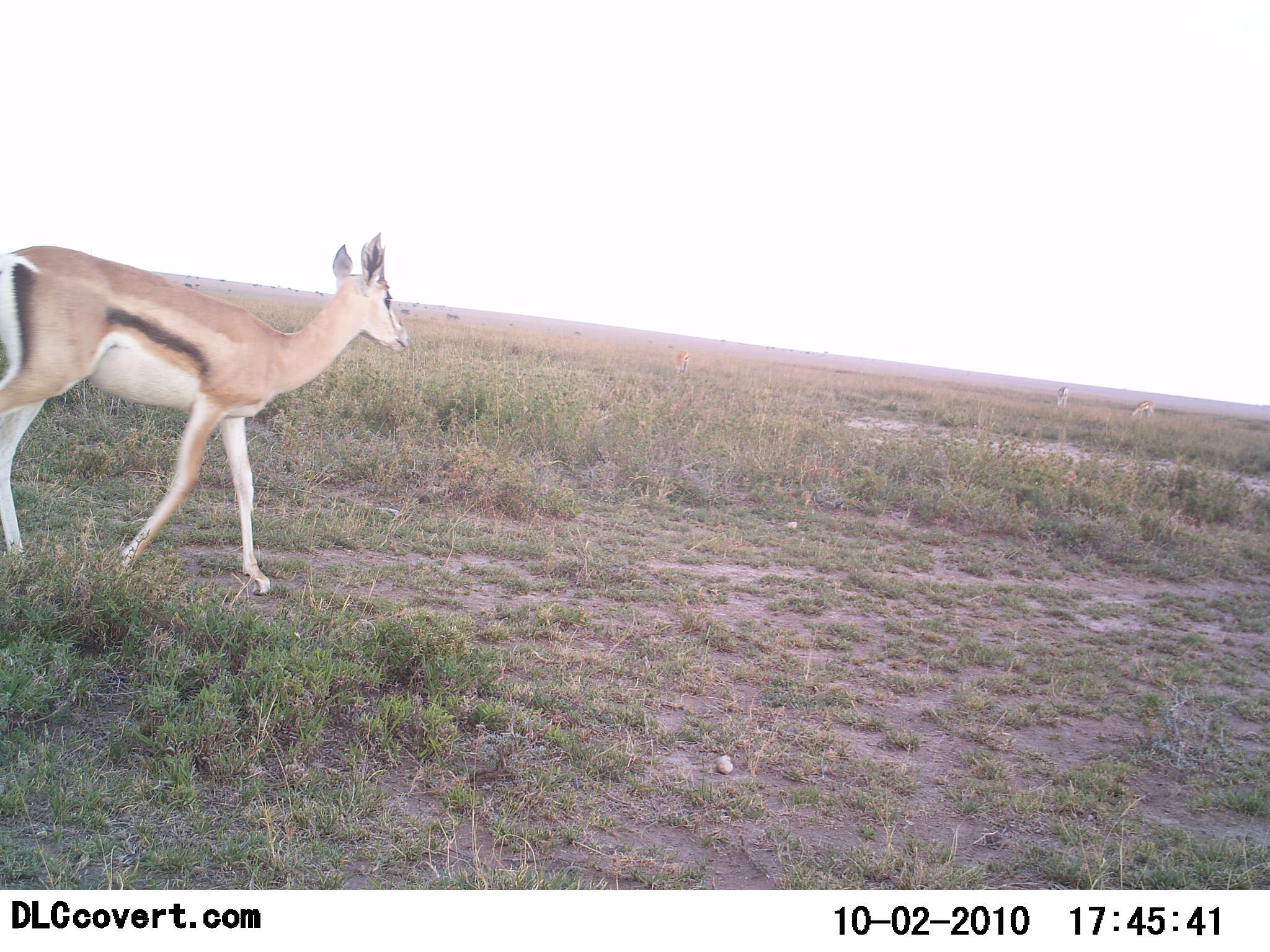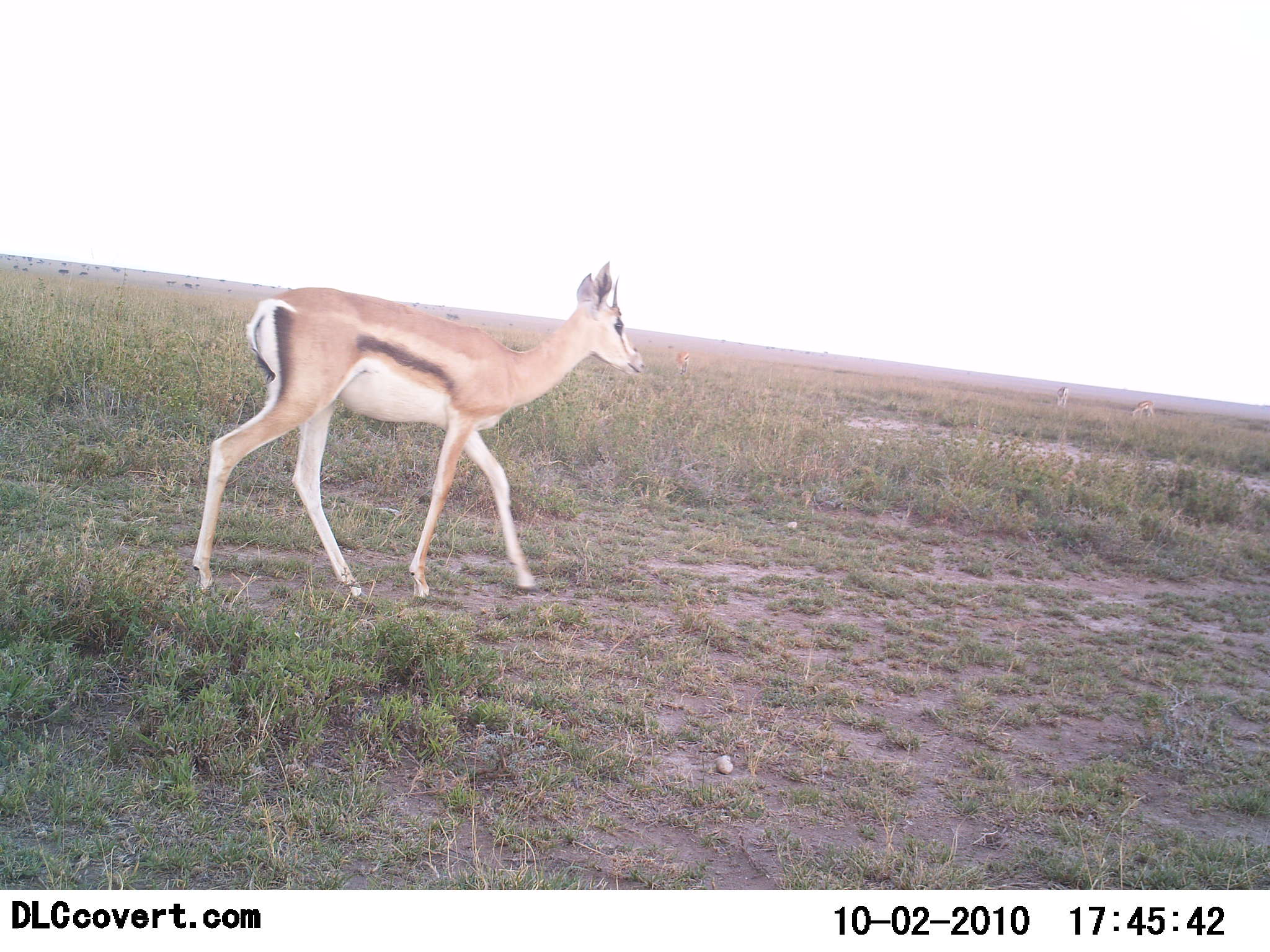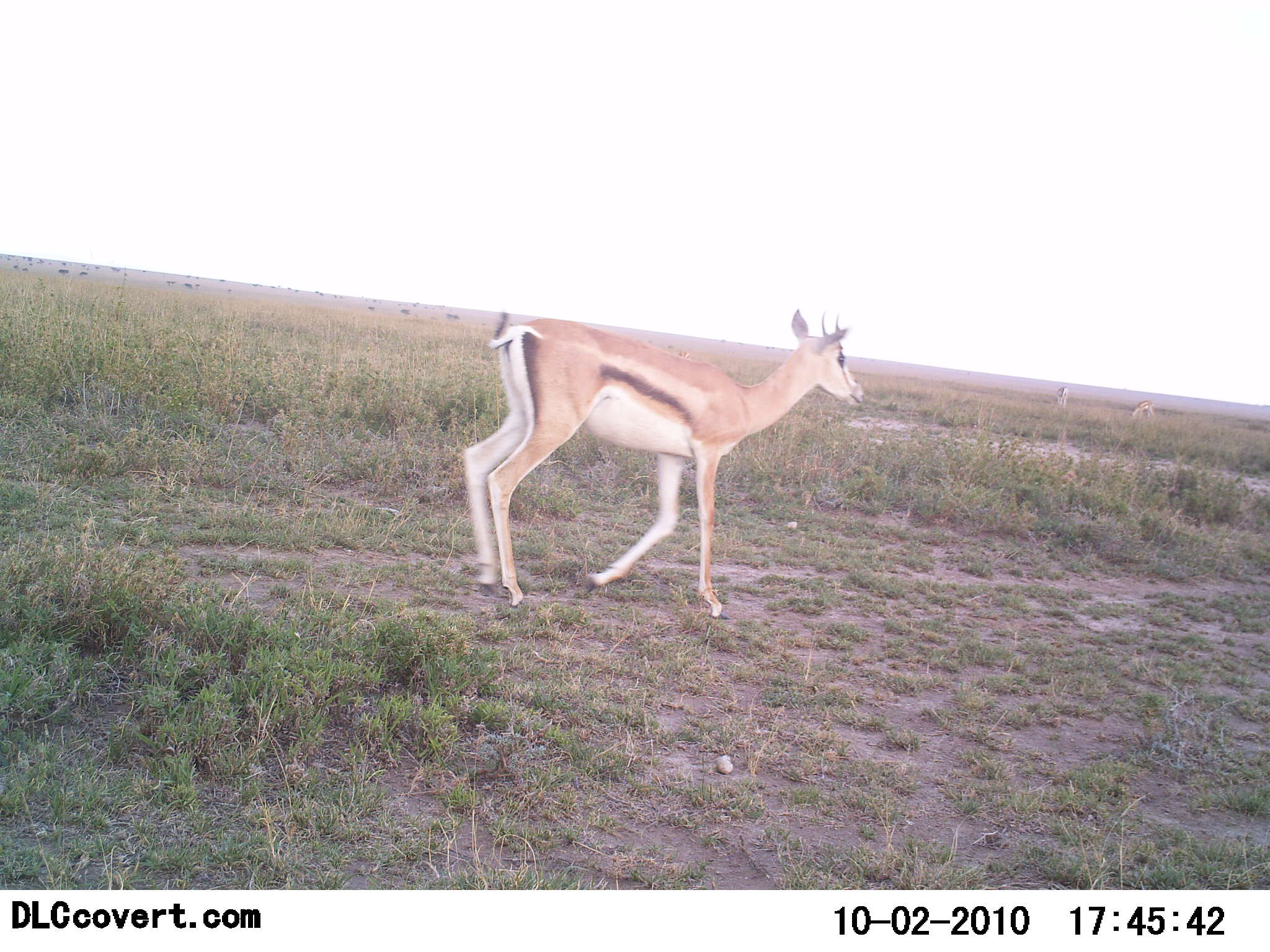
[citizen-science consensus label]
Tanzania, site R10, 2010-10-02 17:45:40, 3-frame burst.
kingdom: Animalia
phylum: Chordata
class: Mammalia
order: Artiodactyla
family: Bovidae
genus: Eudorcas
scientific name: Eudorcas thomsonii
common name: thomson's gazelle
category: gazellethomsons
Gazellethomsons (thomson's gazelle) (Eudorcas thomsonii), count 1. Behavior (volunteer vote fractions): standing 0%, resting 0%, moving 100%, interacting 0%. Young present (vote fraction): 0%. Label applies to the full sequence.